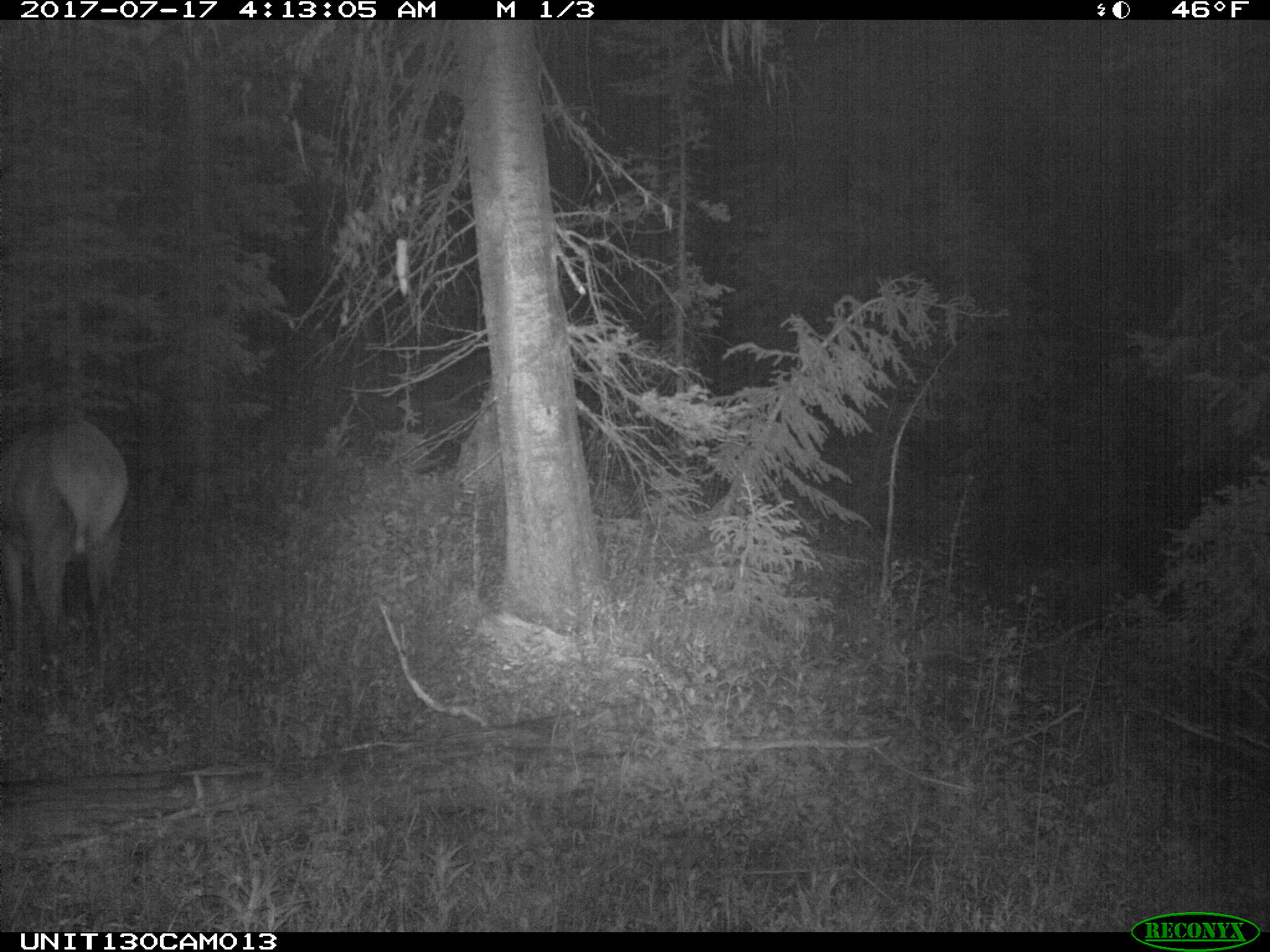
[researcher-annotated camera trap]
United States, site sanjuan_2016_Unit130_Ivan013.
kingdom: Animalia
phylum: Chordata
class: Mammalia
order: Artiodactyla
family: Cervidae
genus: Cervus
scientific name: Cervus elaphus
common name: red deer